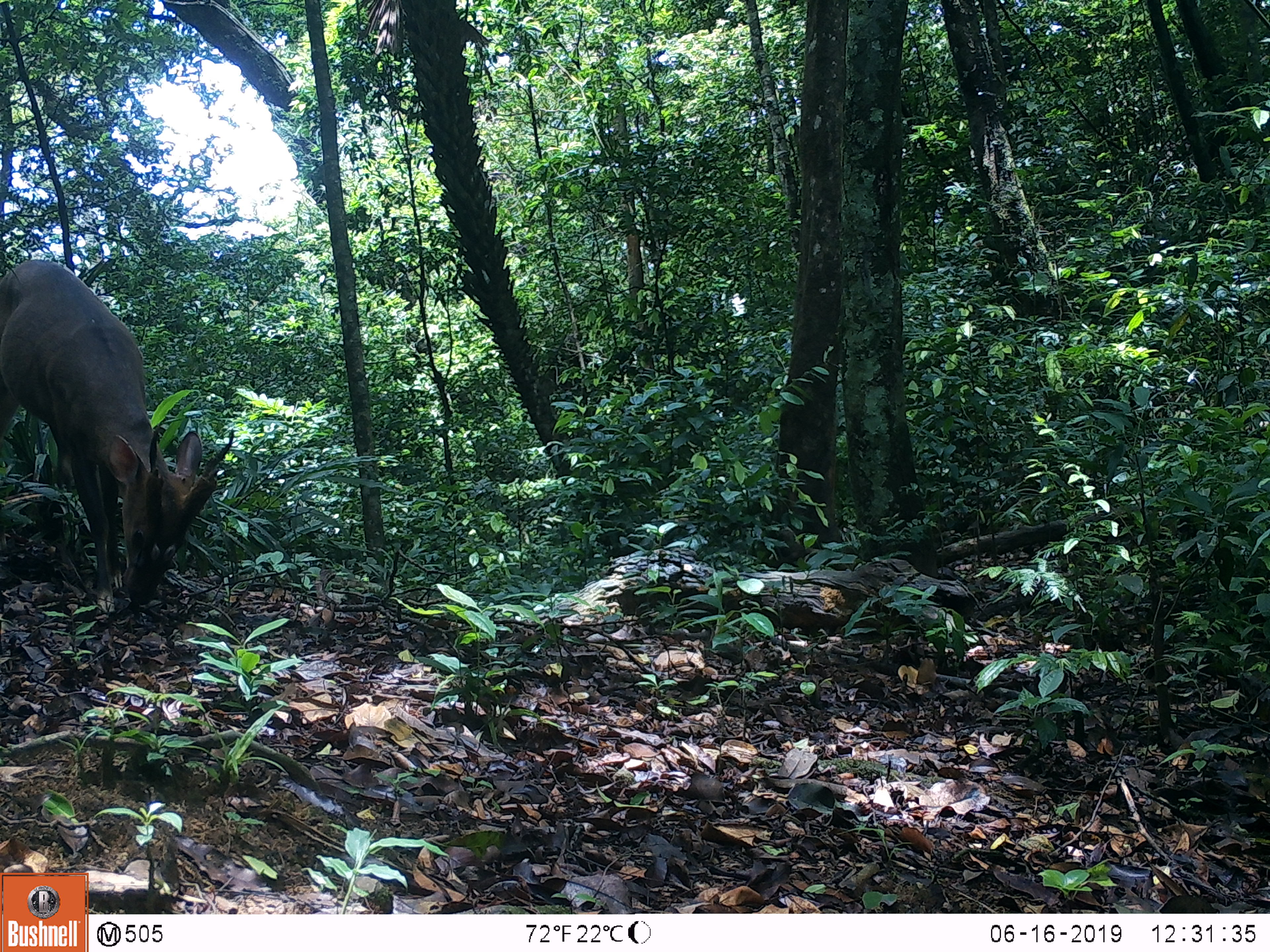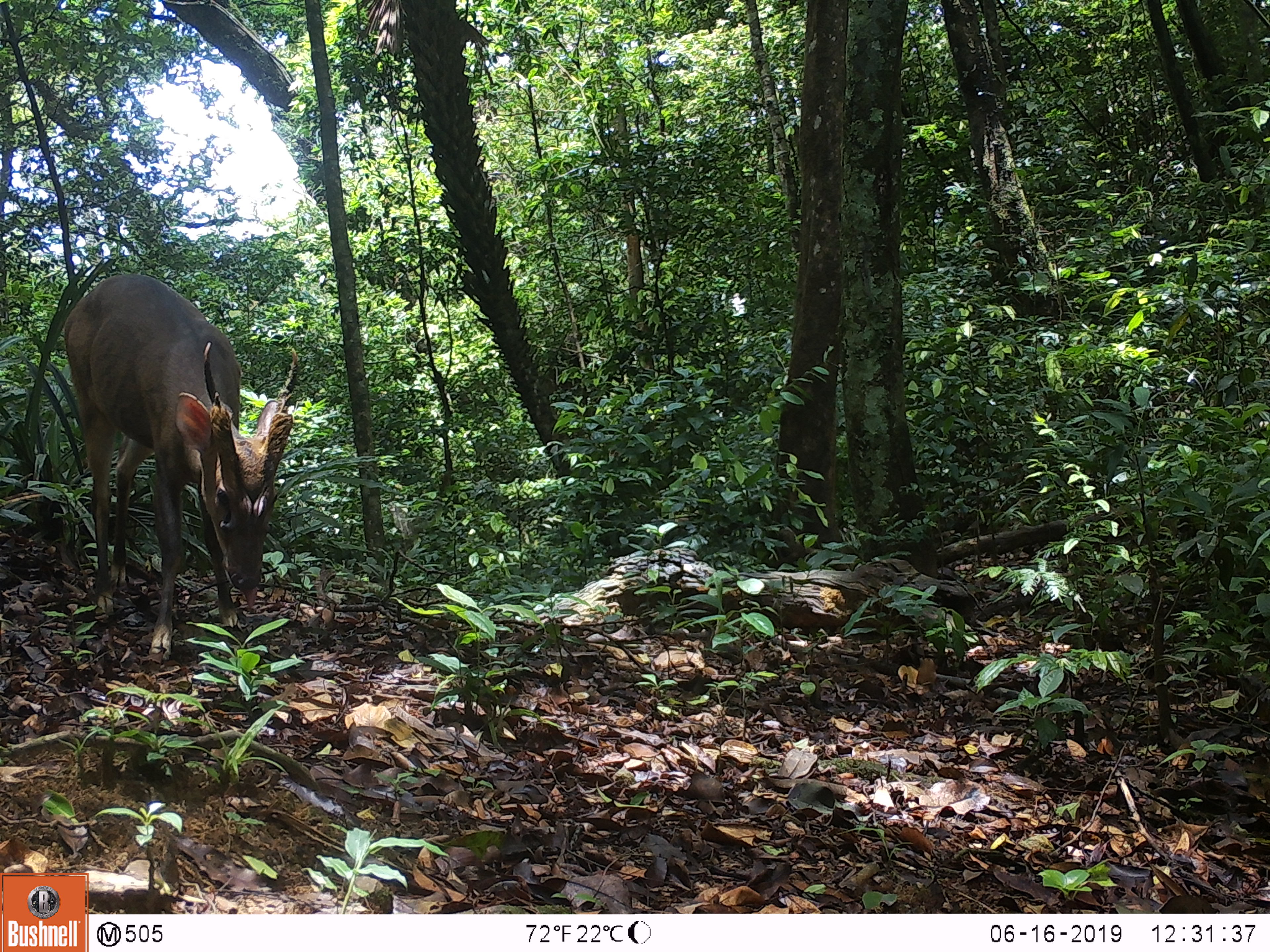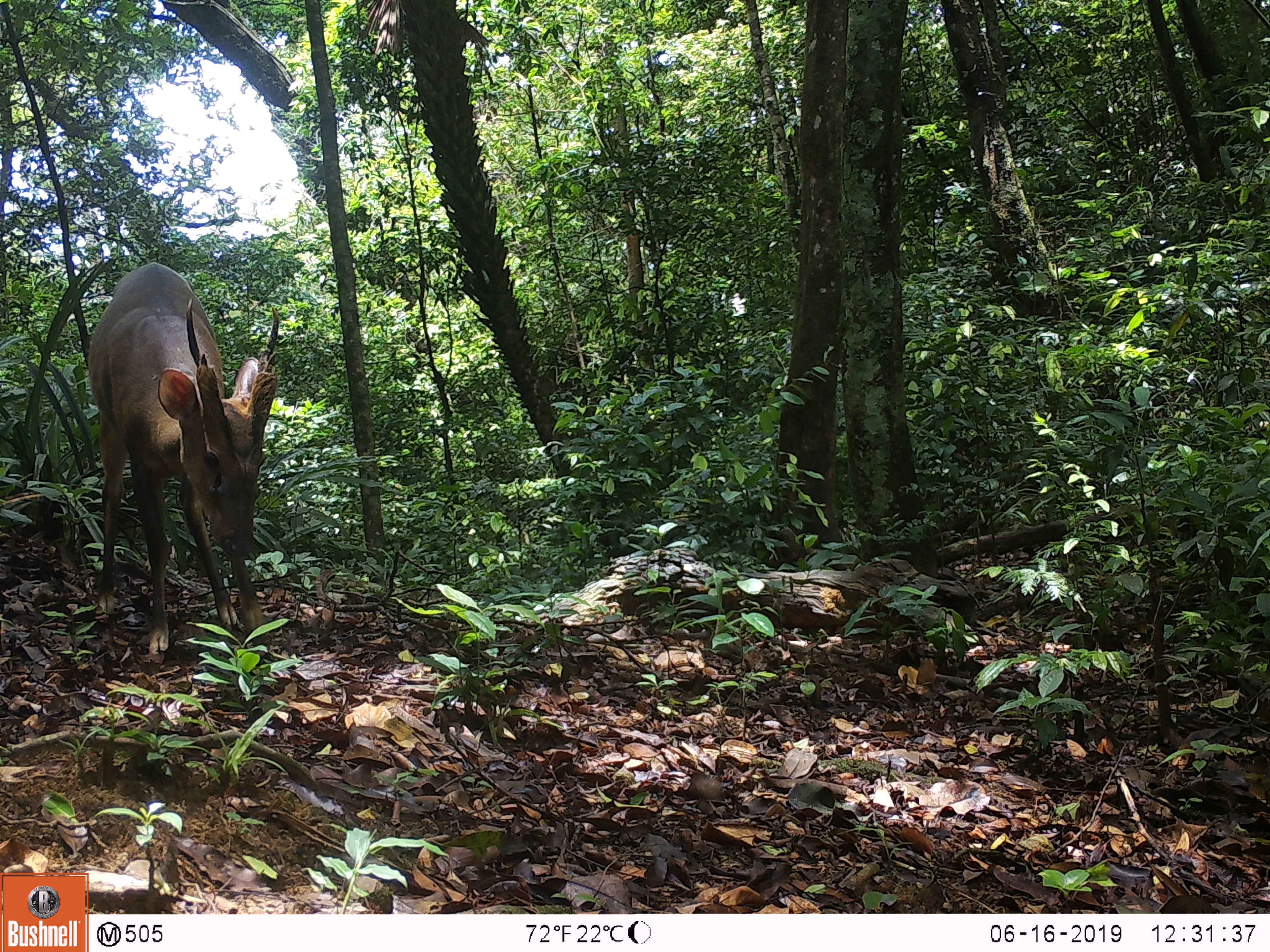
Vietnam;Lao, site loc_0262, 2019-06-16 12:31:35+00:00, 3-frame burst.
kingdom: Animalia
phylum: Chordata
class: Mammalia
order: Artiodactyla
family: Cervidae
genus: Muntiacus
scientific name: Muntiacus vuquangensis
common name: large-antlered muntjac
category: large antlered muntjac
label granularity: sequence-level